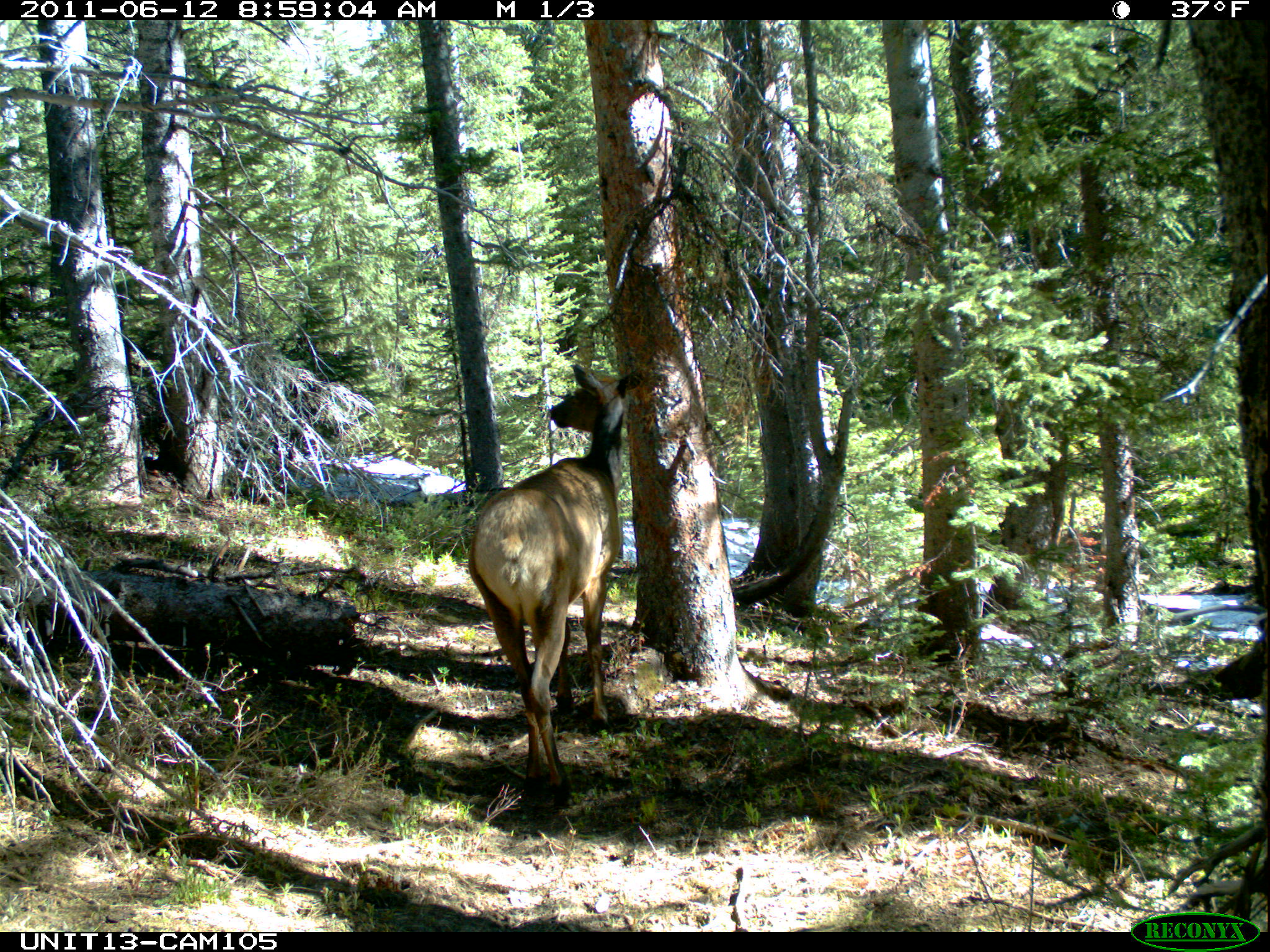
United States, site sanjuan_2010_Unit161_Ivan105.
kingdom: Animalia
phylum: Chordata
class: Mammalia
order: Artiodactyla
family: Cervidae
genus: Cervus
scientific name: Cervus elaphus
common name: red deer